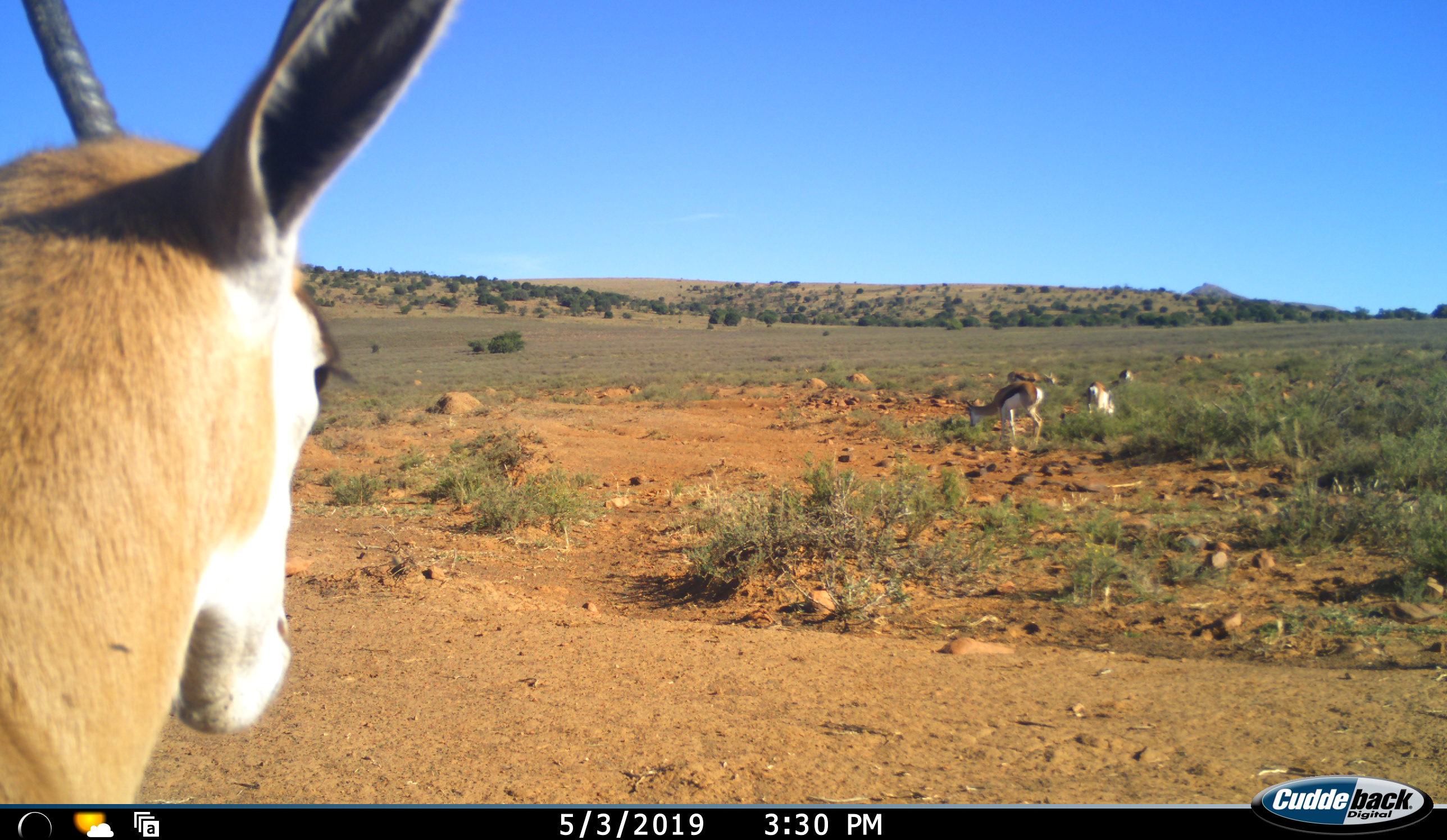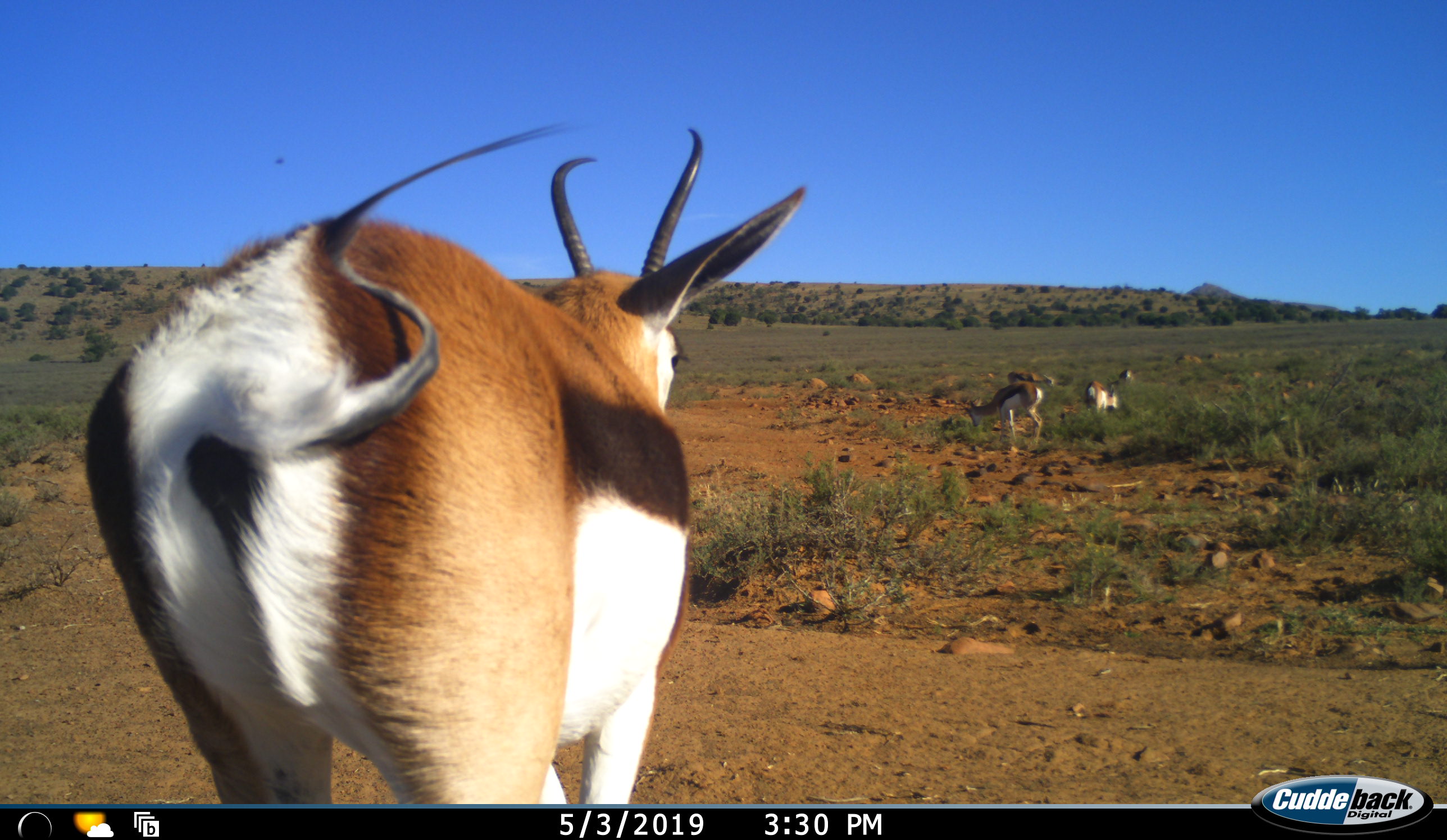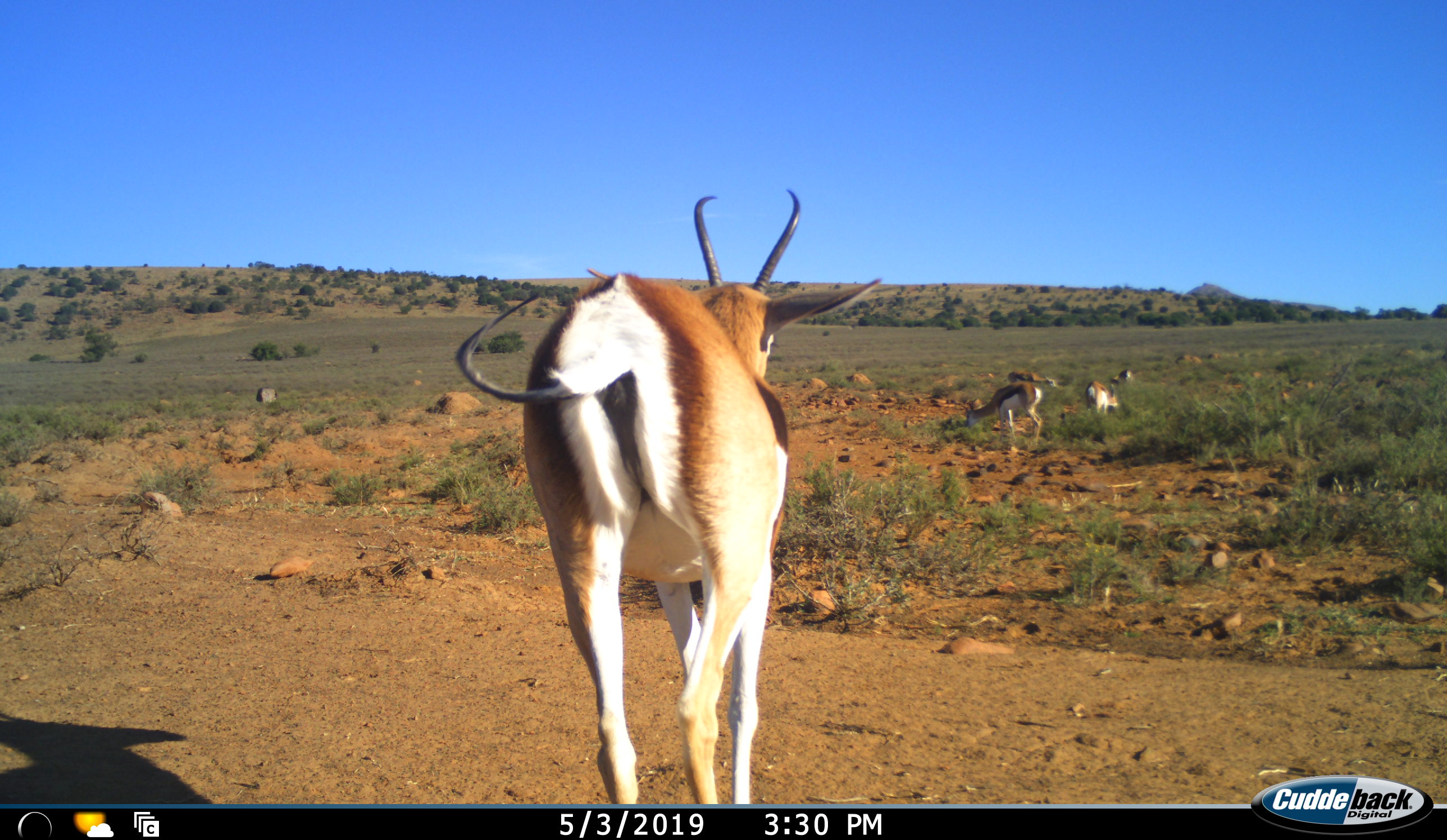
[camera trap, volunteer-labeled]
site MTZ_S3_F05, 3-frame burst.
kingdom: Animalia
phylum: Chordata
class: Mammalia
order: Artiodactyla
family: Bovidae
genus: Antidorcas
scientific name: Antidorcas marsupialis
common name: springbok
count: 5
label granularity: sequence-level